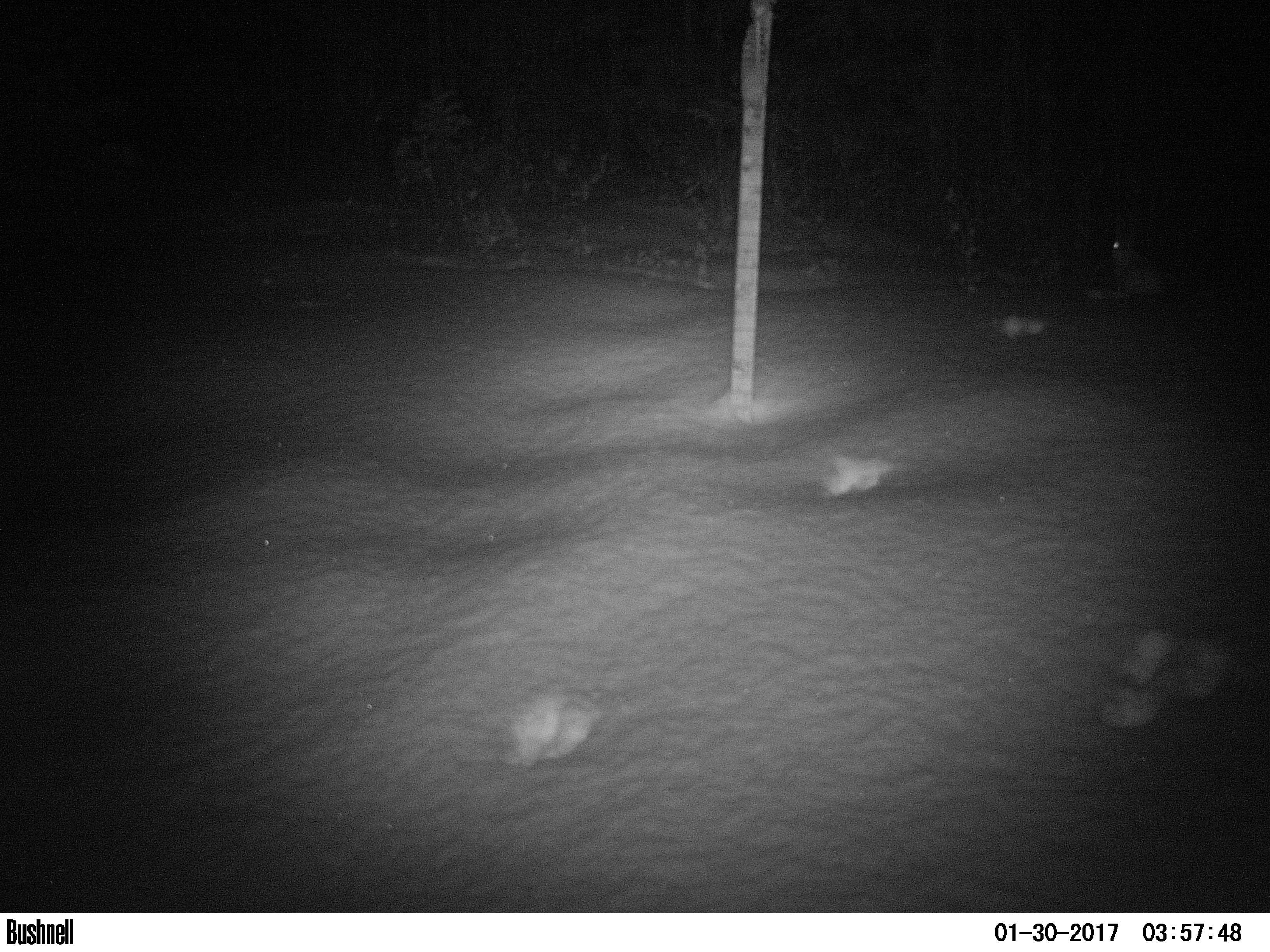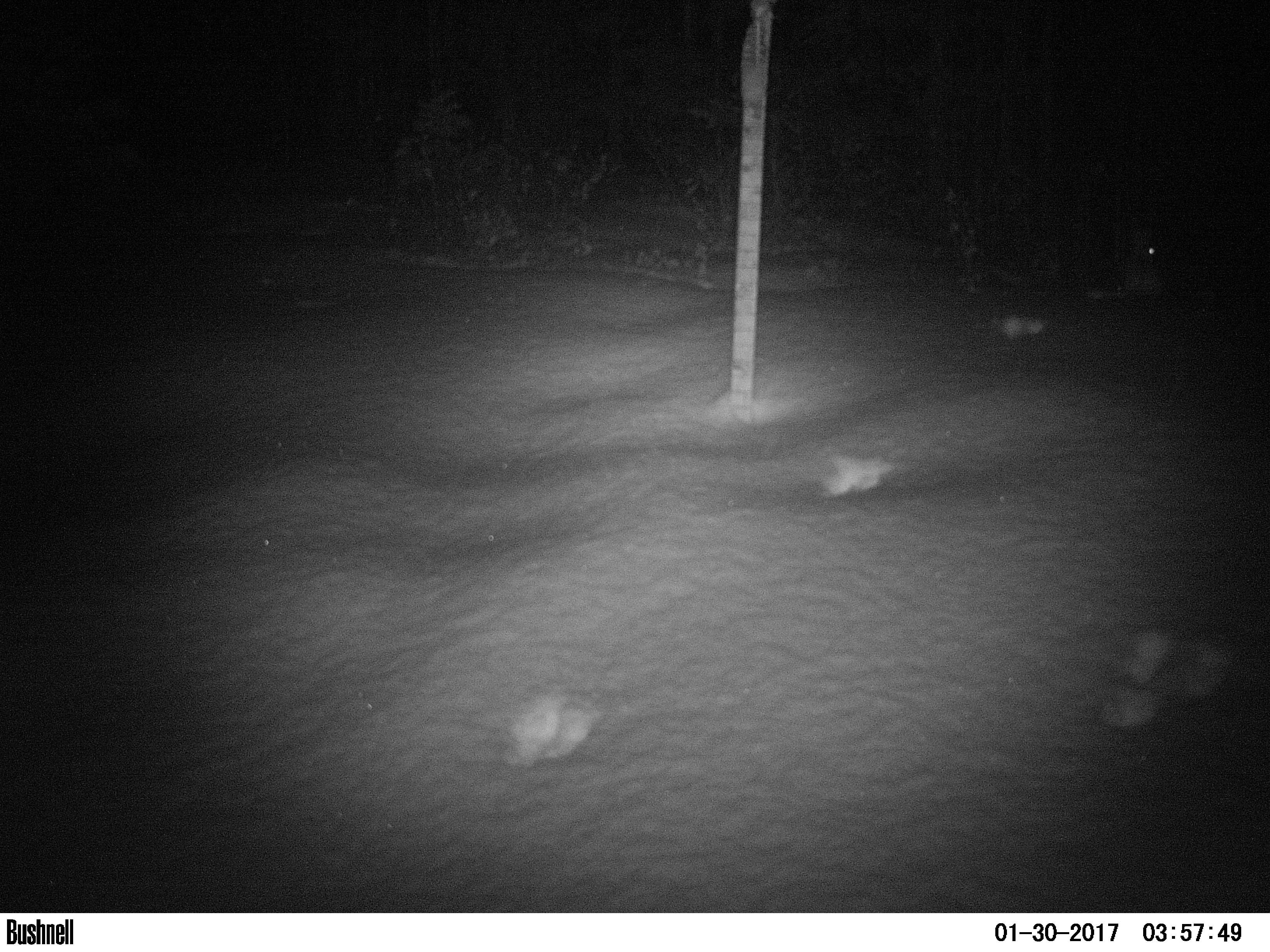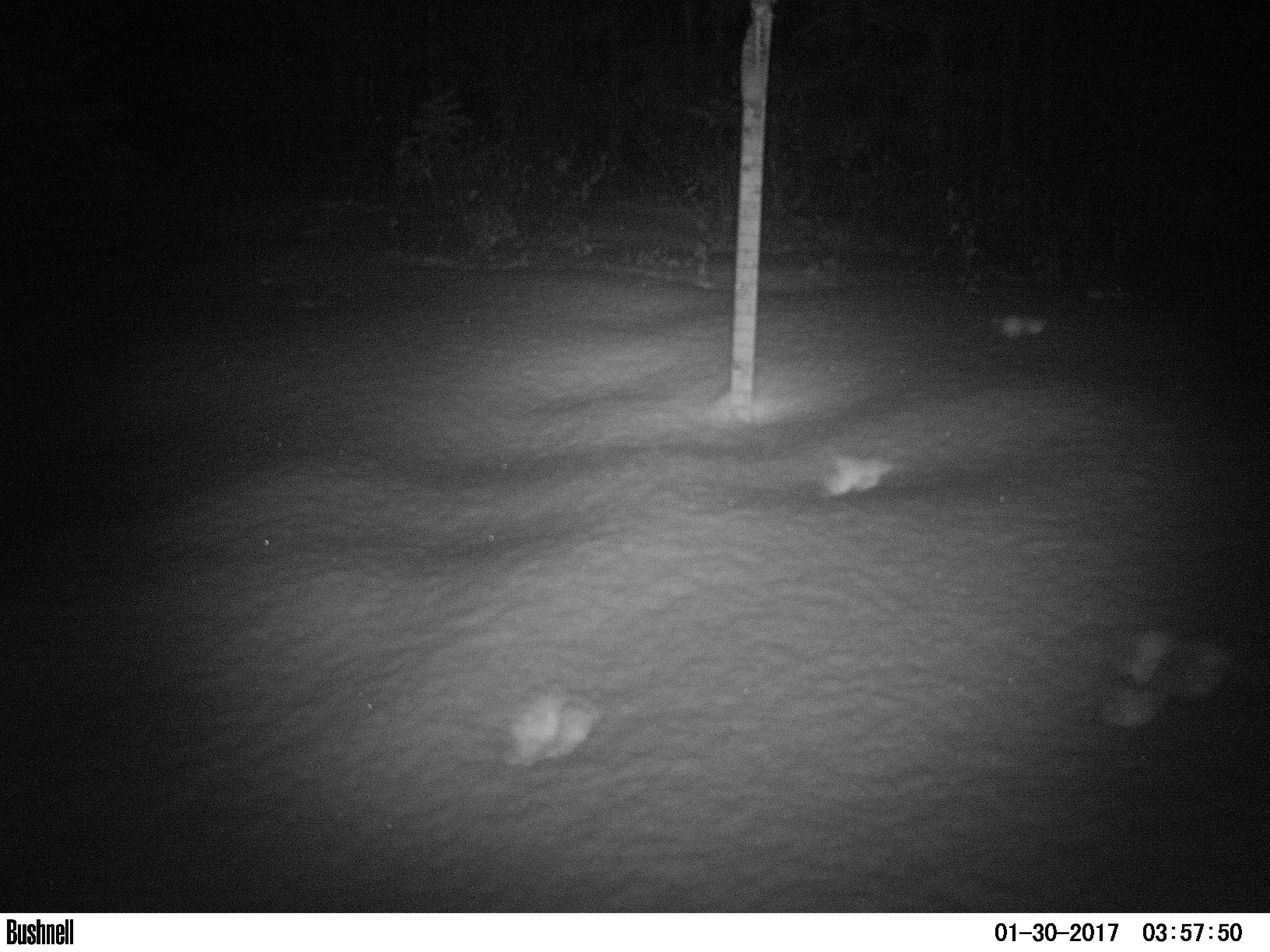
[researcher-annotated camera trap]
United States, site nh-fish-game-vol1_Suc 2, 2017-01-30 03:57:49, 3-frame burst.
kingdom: Animalia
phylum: Chordata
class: Mammalia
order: Lagomorpha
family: Leporidae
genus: Lepus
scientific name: Lepus americanus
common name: snowshoe hare